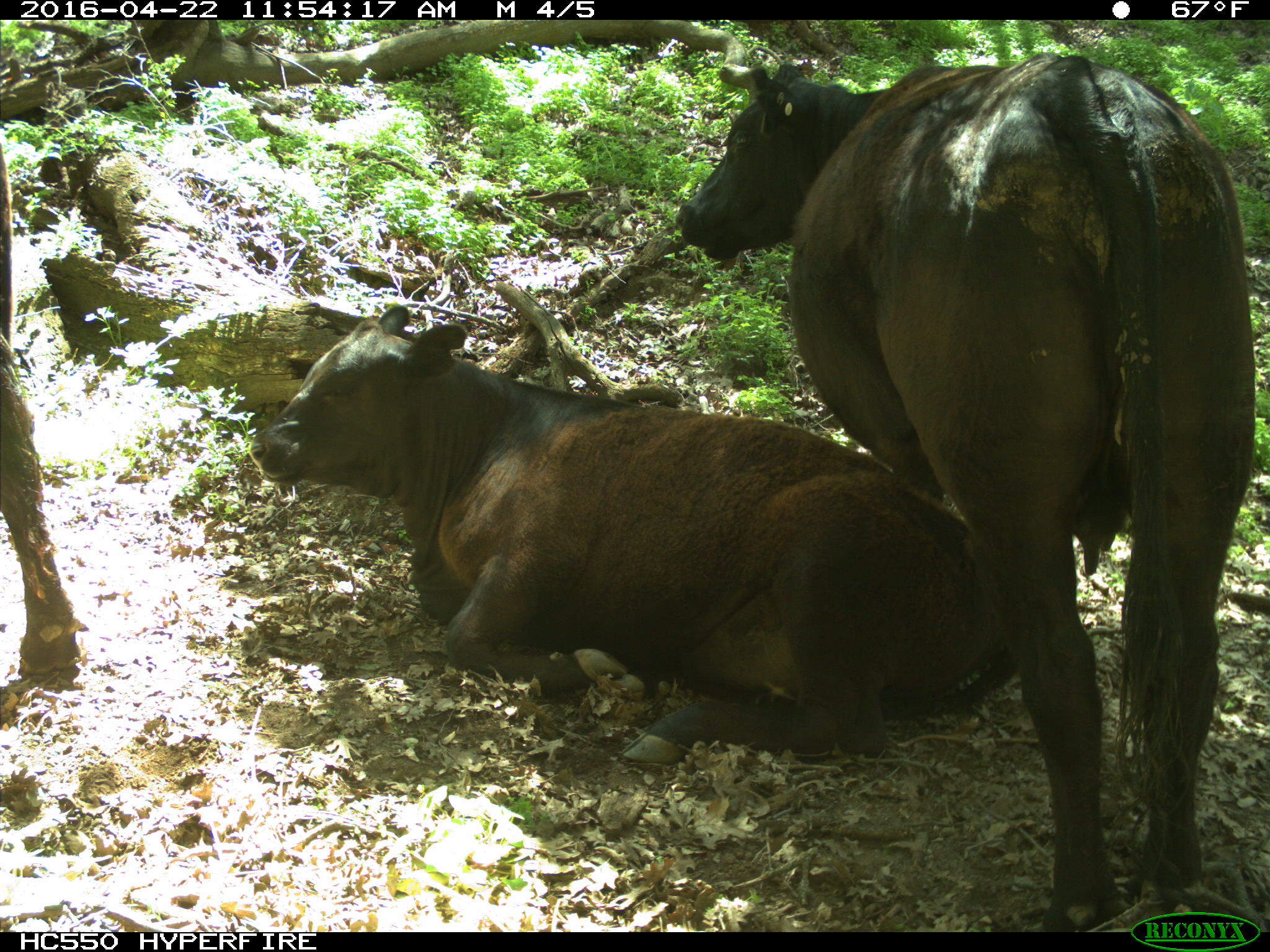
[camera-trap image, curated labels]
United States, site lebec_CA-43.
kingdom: Animalia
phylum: Chordata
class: Mammalia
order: Artiodactyla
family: Bovidae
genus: Bos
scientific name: Bos taurus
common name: domestic cow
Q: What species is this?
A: Bos taurus (domestic cow).